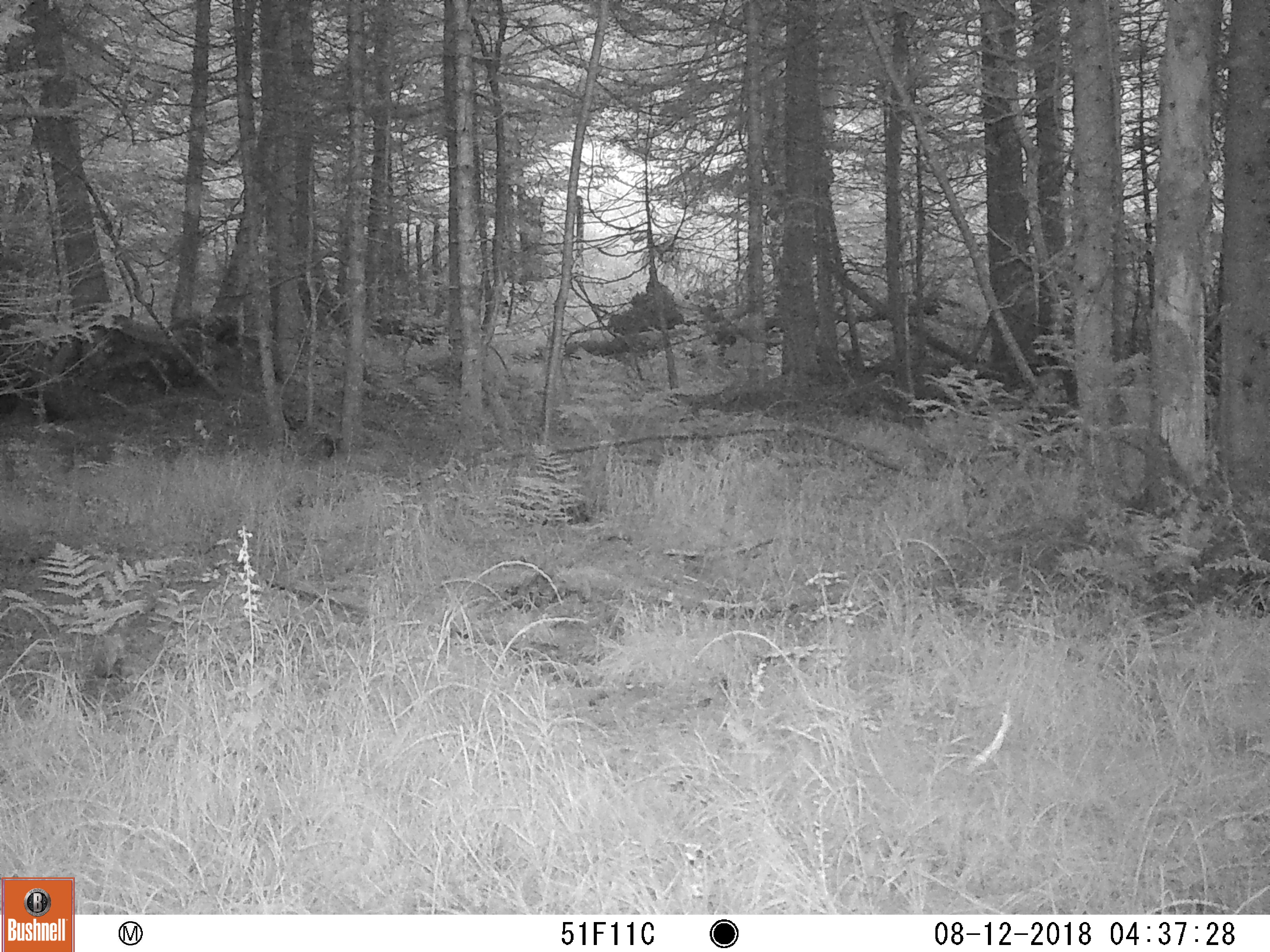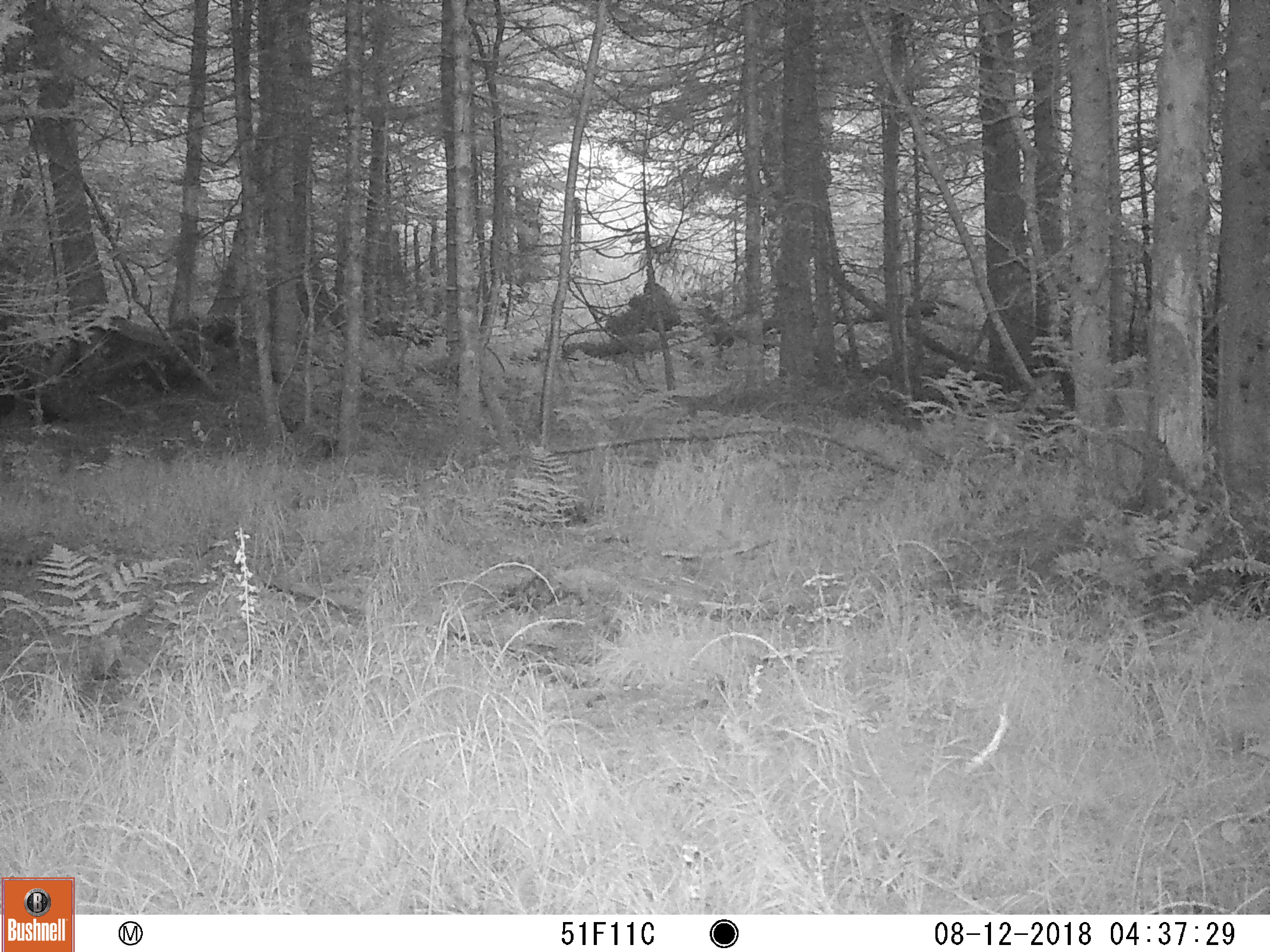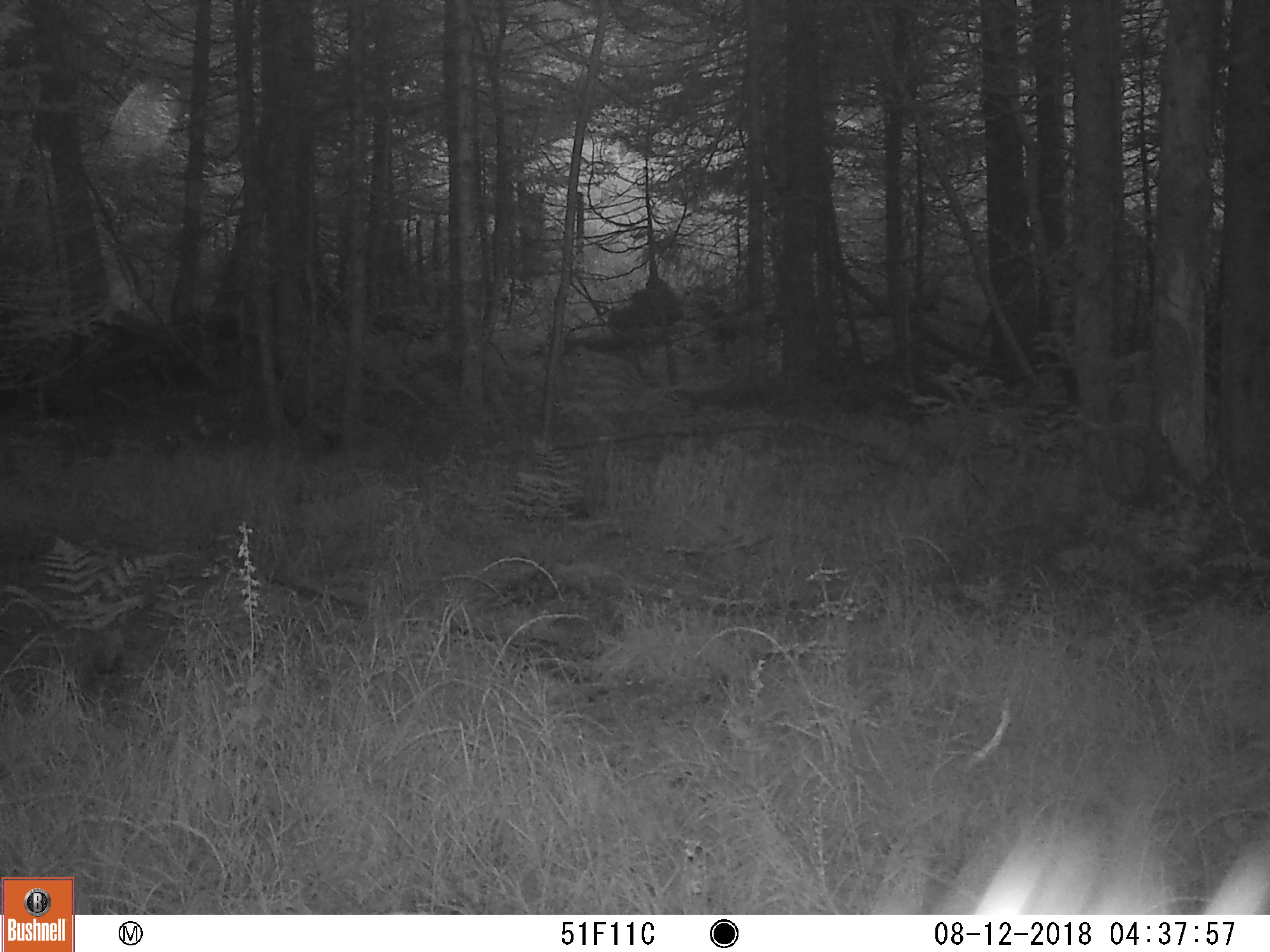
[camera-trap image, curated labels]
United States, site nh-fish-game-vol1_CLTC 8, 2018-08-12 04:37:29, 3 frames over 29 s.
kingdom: Animalia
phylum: Chordata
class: Mammalia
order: Carnivora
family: Mustelidae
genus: Pekania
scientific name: Pekania pennanti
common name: fisher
Fisher (Pekania pennanti).